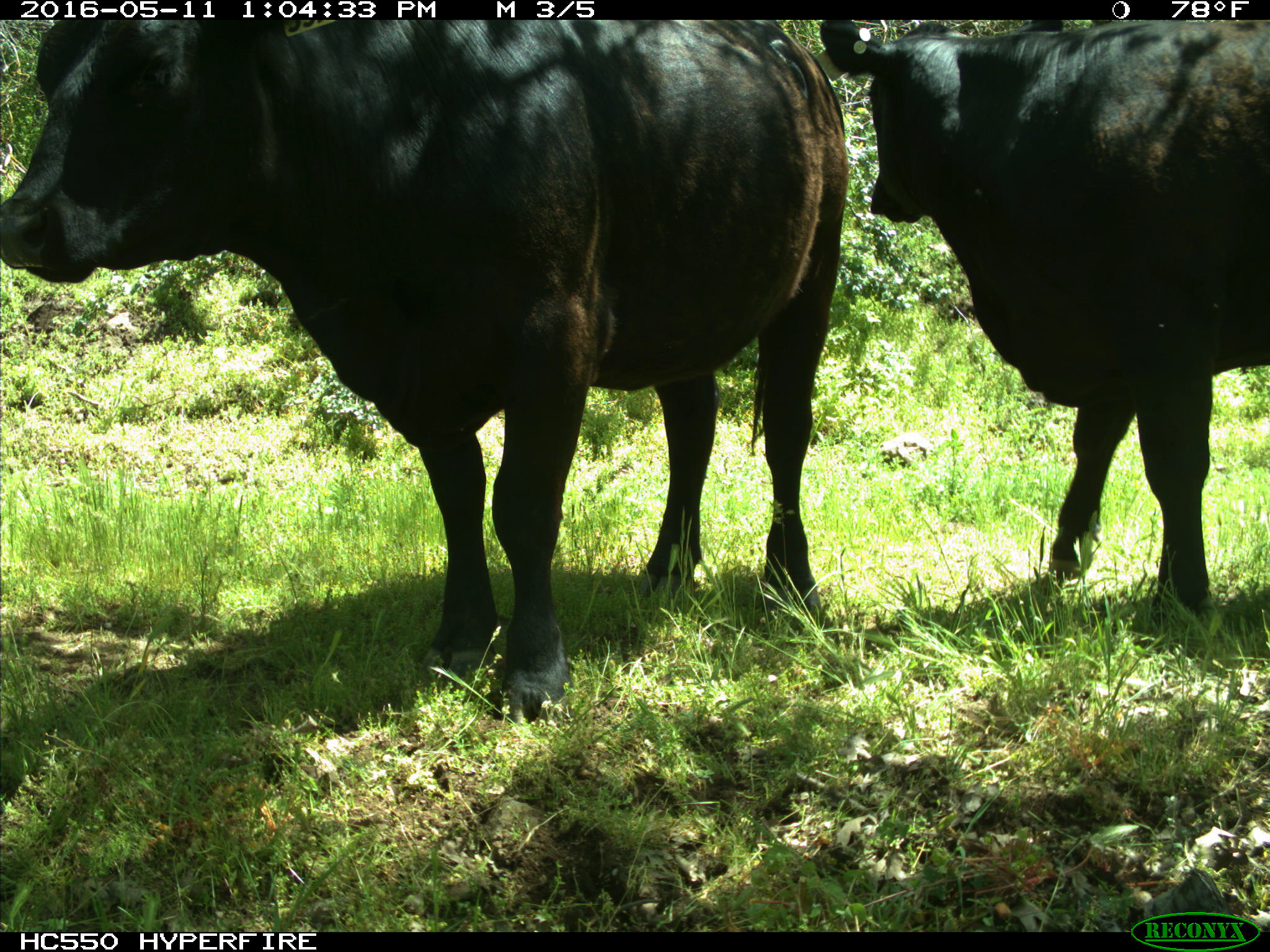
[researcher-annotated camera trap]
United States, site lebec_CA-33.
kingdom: Animalia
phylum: Chordata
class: Mammalia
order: Artiodactyla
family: Bovidae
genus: Bos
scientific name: Bos taurus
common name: domestic cow